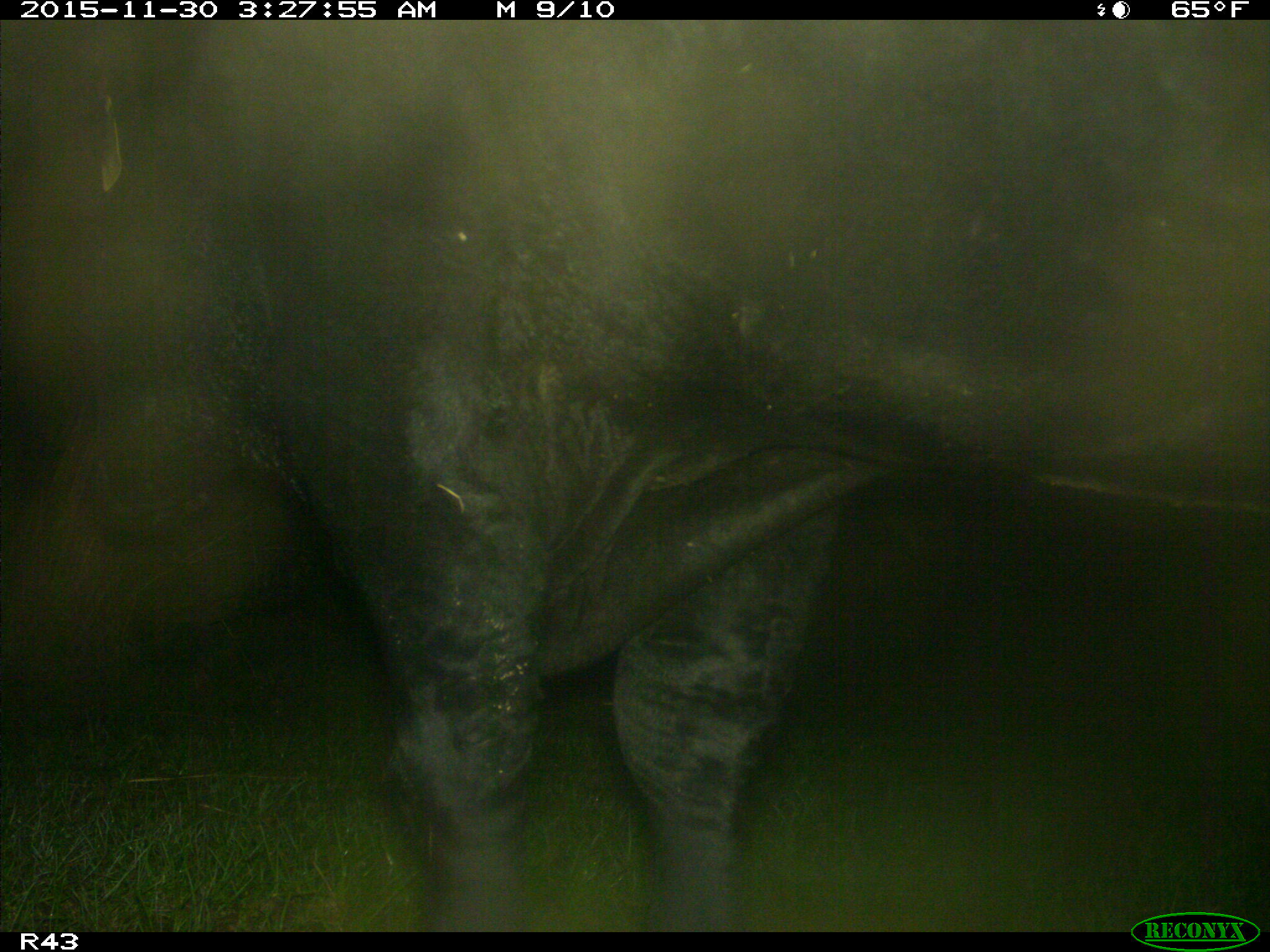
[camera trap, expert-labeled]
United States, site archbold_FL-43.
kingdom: Animalia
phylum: Chordata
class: Mammalia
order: Artiodactyla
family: Bovidae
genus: Bos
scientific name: Bos taurus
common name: domestic cow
Bos taurus (domestic cow).